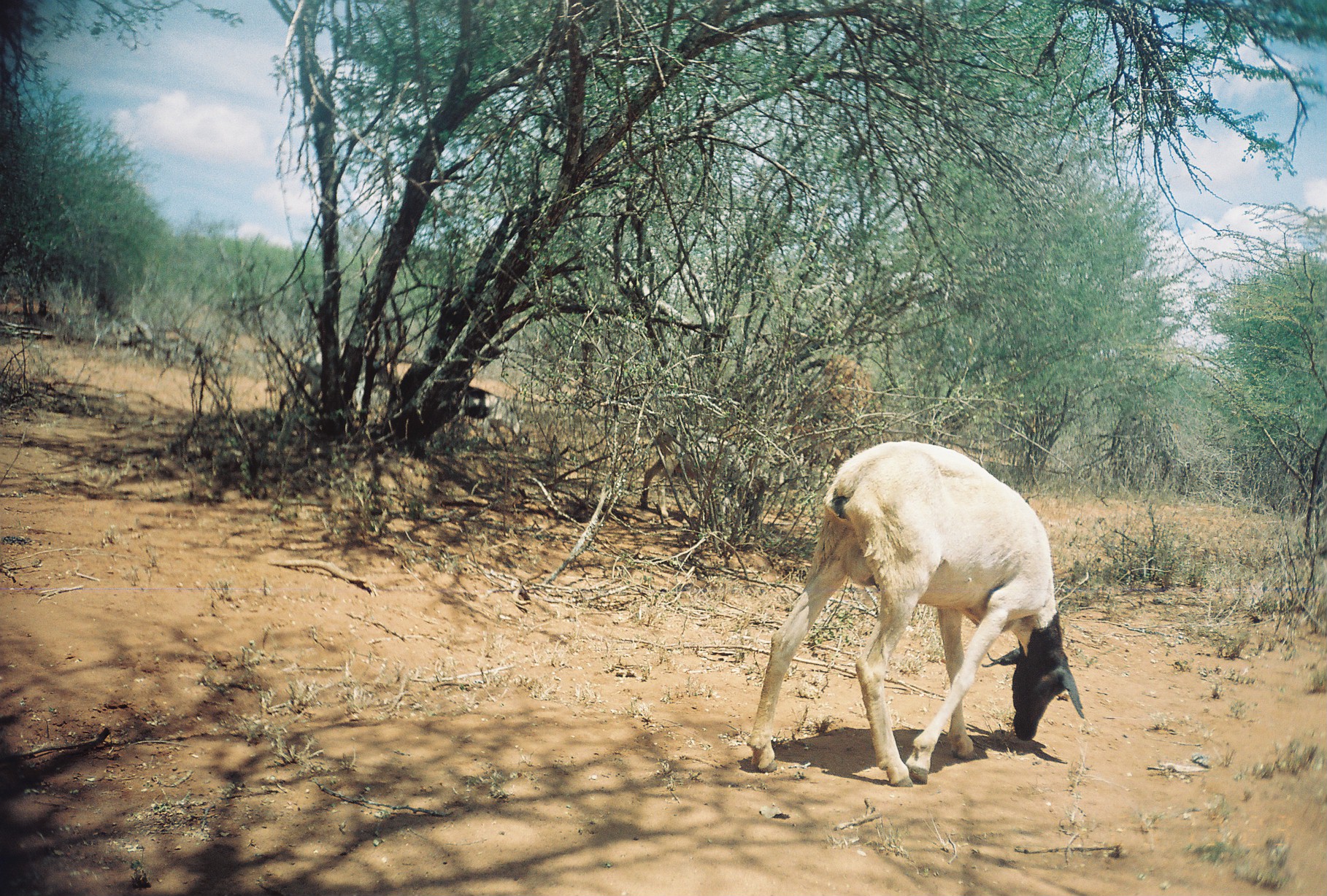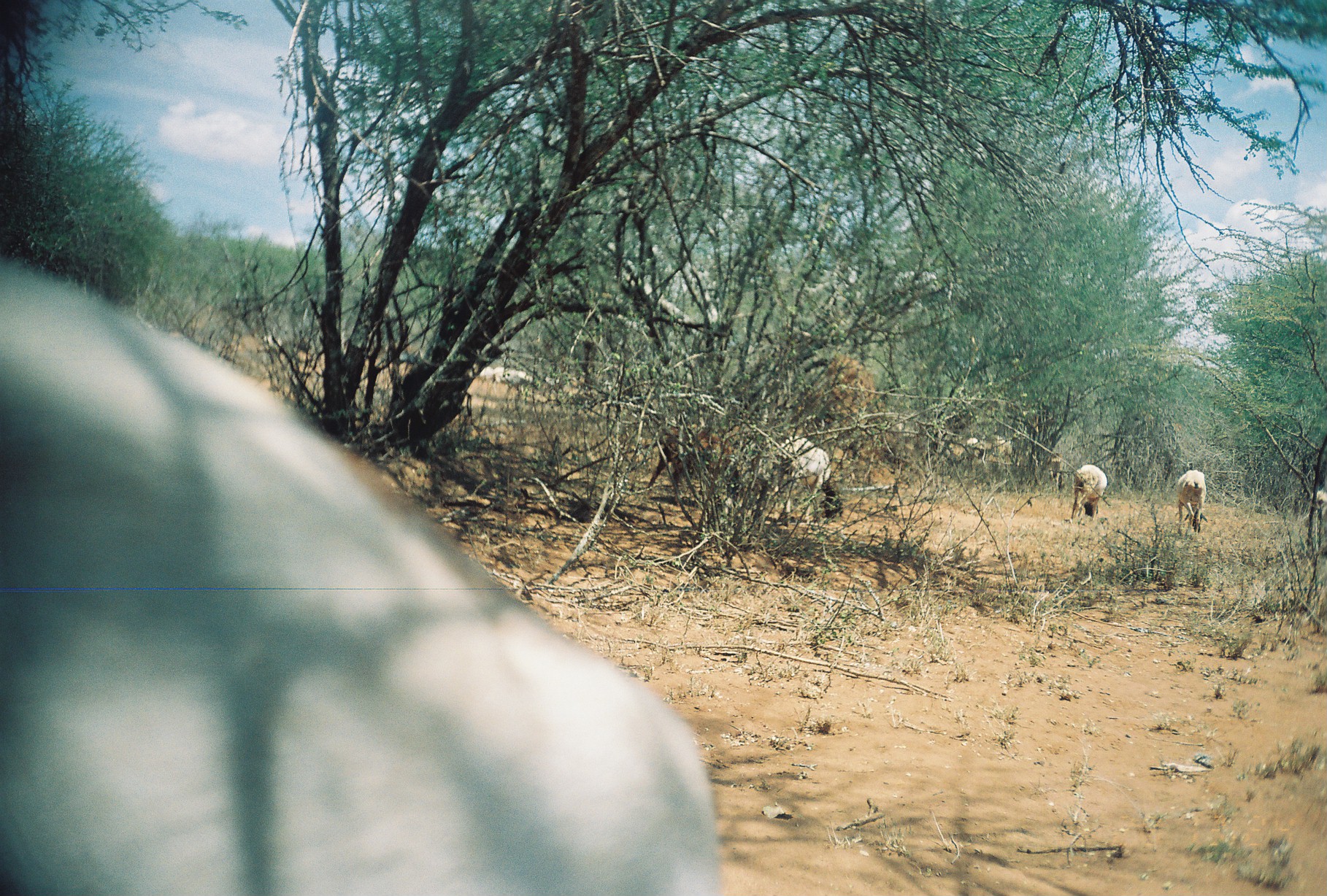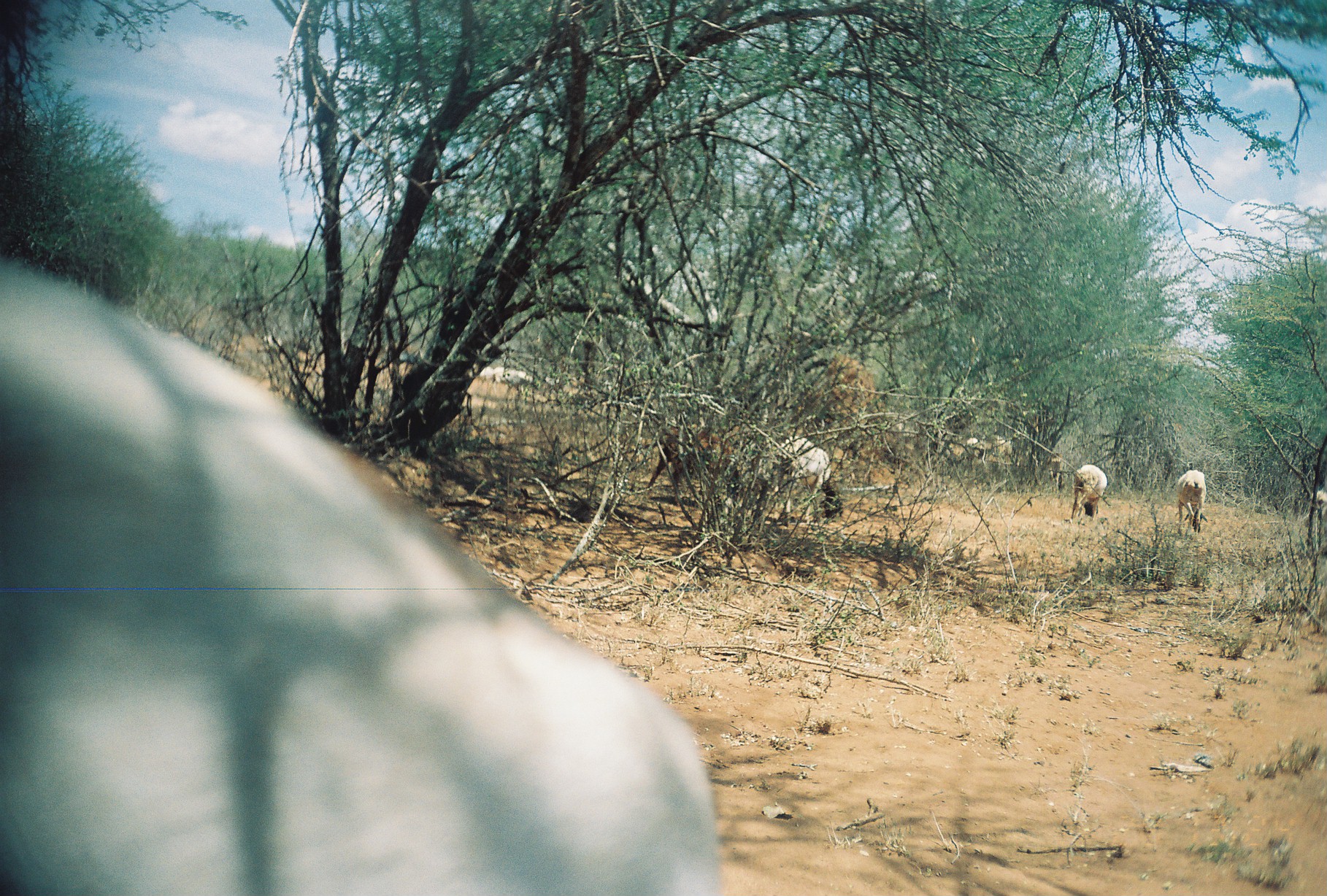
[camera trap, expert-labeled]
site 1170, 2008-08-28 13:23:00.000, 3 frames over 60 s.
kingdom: Animalia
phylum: Chordata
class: Mammalia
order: Artiodactyla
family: Bovidae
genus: Ovis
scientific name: Ovis aries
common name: domestic sheep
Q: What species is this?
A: Ovis aries (domestic sheep).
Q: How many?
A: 4.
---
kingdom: Animalia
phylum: Chordata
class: Mammalia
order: Artiodactyla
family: Bovidae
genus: Capra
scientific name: Capra aegagrus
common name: wild goat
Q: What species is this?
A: Capra aegagrus (wild goat).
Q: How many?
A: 1.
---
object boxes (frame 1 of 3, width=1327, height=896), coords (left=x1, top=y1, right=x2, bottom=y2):
ovis aries: (left=745, top=441, right=1083, bottom=789); (left=640, top=420, right=757, bottom=520); (left=447, top=384, right=523, bottom=447); (left=300, top=349, right=356, bottom=423)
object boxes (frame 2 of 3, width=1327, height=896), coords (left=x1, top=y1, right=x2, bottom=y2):
ovis aries: (left=2, top=256, right=726, bottom=894); (left=647, top=423, right=745, bottom=507); (left=771, top=436, right=845, bottom=524); (left=1070, top=464, right=1108, bottom=525); (left=1176, top=469, right=1208, bottom=535); (left=492, top=365, right=534, bottom=387); (left=1048, top=452, right=1065, bottom=494); (left=479, top=365, right=494, bottom=384)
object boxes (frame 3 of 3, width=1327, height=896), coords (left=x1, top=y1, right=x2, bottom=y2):
capra aegagrus: (left=2, top=253, right=725, bottom=896); (left=646, top=423, right=744, bottom=506); (left=769, top=435, right=844, bottom=526); (left=1176, top=469, right=1208, bottom=539); (left=1071, top=463, right=1107, bottom=519); (left=489, top=366, right=541, bottom=402); (left=1048, top=451, right=1067, bottom=493); (left=466, top=365, right=494, bottom=390)